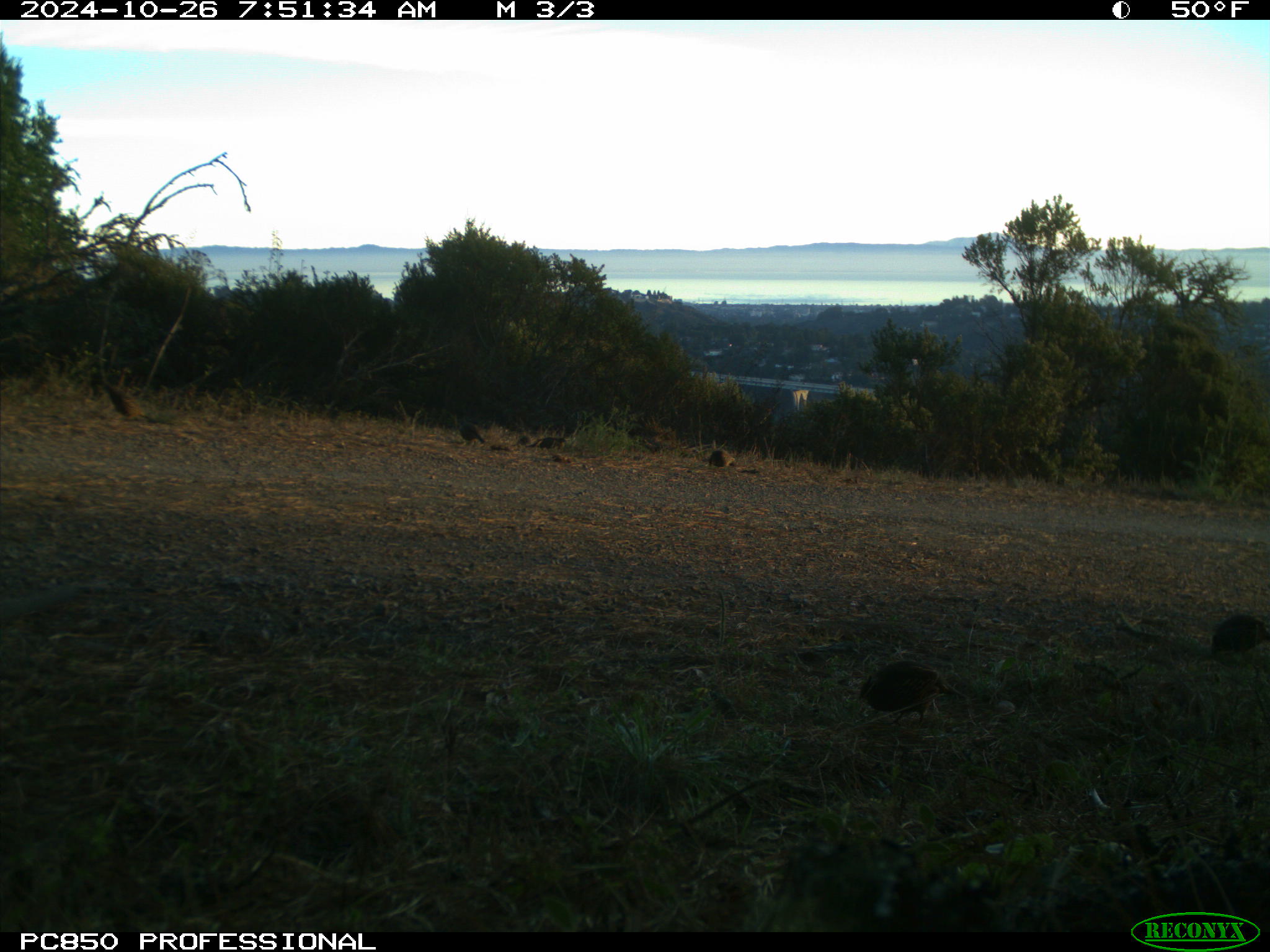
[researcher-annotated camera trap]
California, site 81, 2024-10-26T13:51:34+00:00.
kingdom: Animalia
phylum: Chordata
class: Aves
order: Galliformes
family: Odontophoridae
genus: Callipepla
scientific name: Callipepla californica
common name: california quail